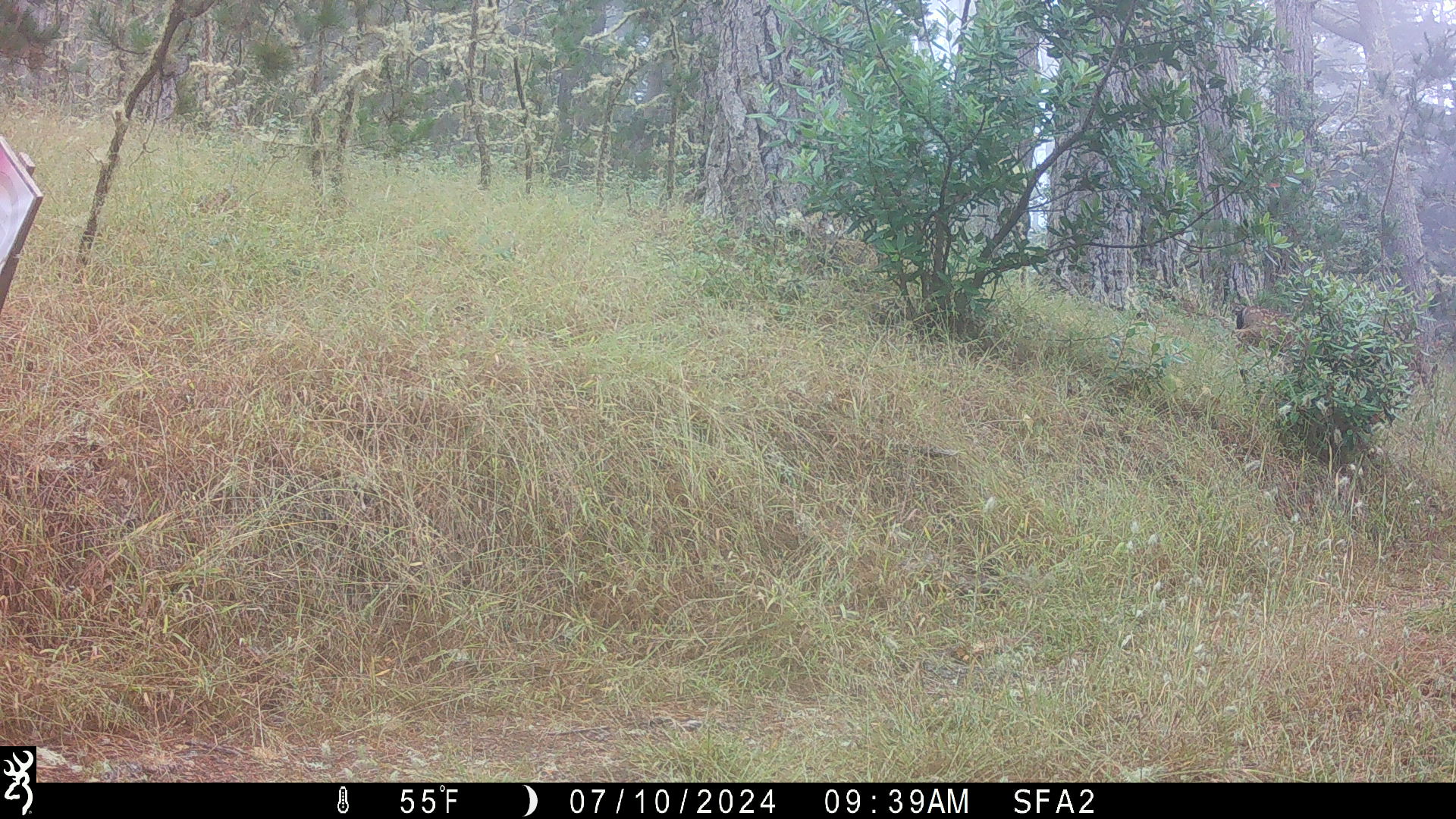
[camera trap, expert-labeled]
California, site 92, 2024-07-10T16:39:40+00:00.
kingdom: Animalia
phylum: Chordata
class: Mammalia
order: Artiodactyla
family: Cervidae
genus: Odocoileus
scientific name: Odocoileus hemionus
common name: mule deer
Mule deer (Odocoileus hemionus).